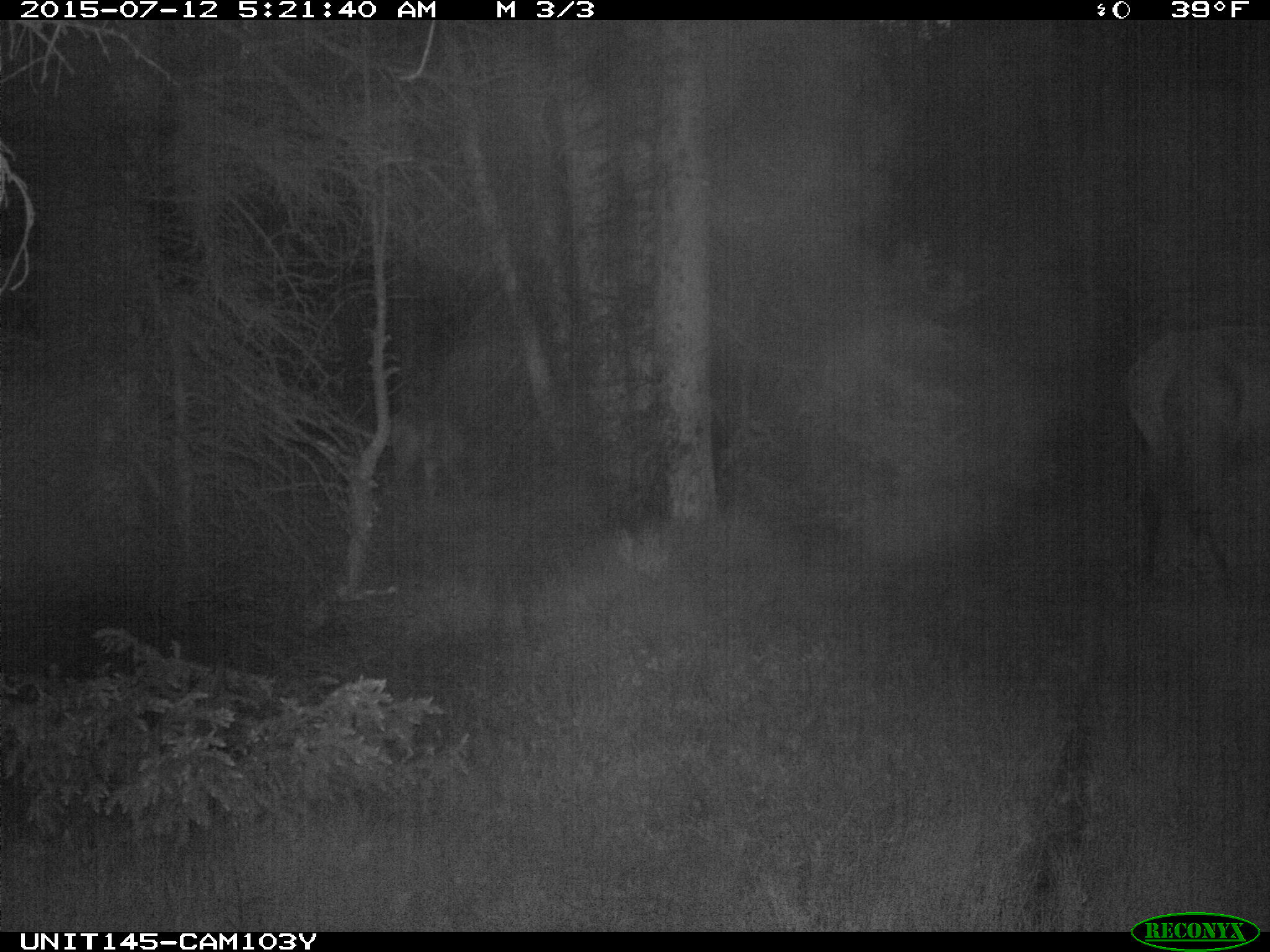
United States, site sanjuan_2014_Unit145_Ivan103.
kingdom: Animalia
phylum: Chordata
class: Mammalia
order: Artiodactyla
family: Cervidae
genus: Cervus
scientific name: Cervus elaphus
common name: red deer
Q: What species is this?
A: Cervus elaphus (red deer).